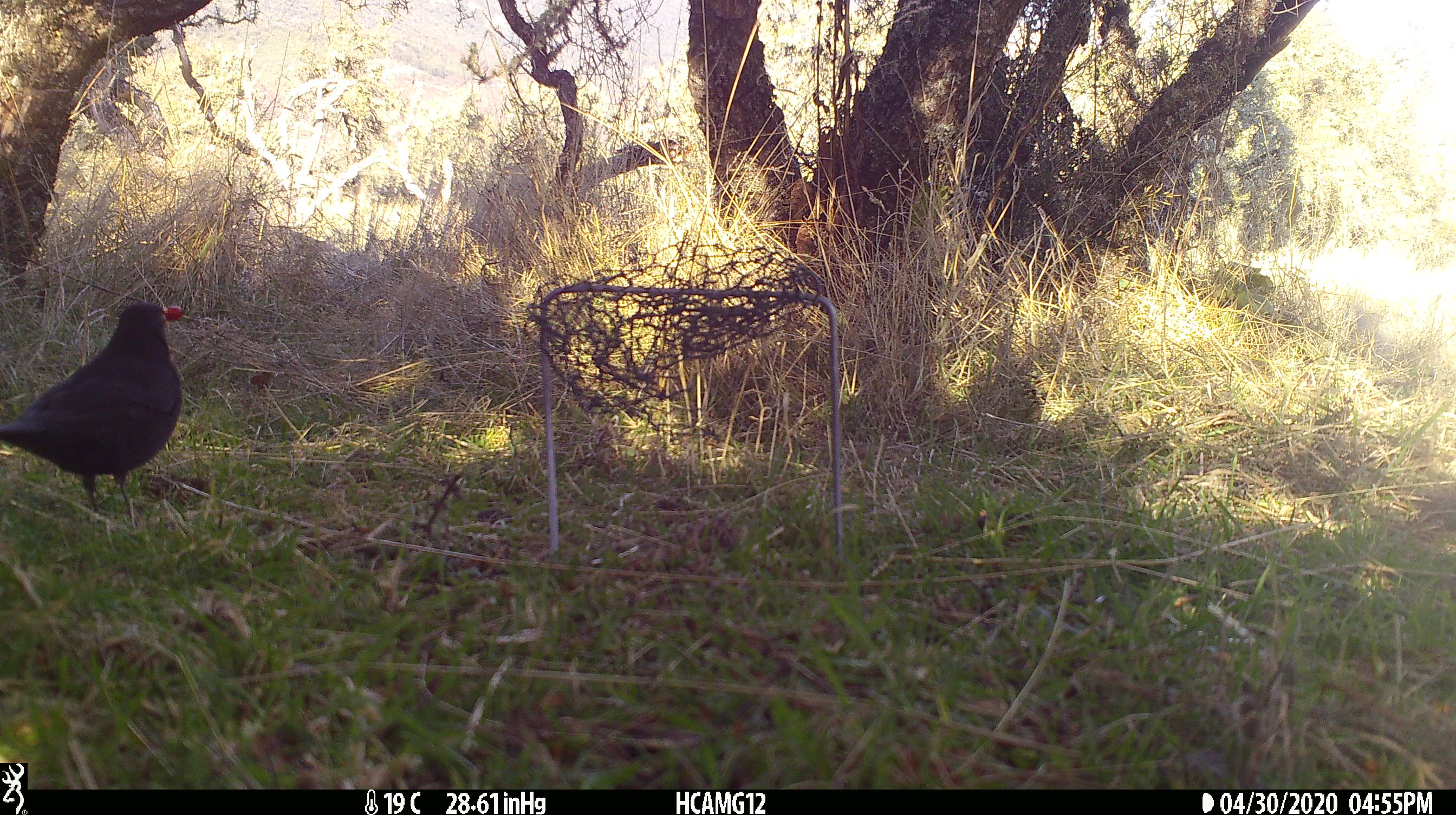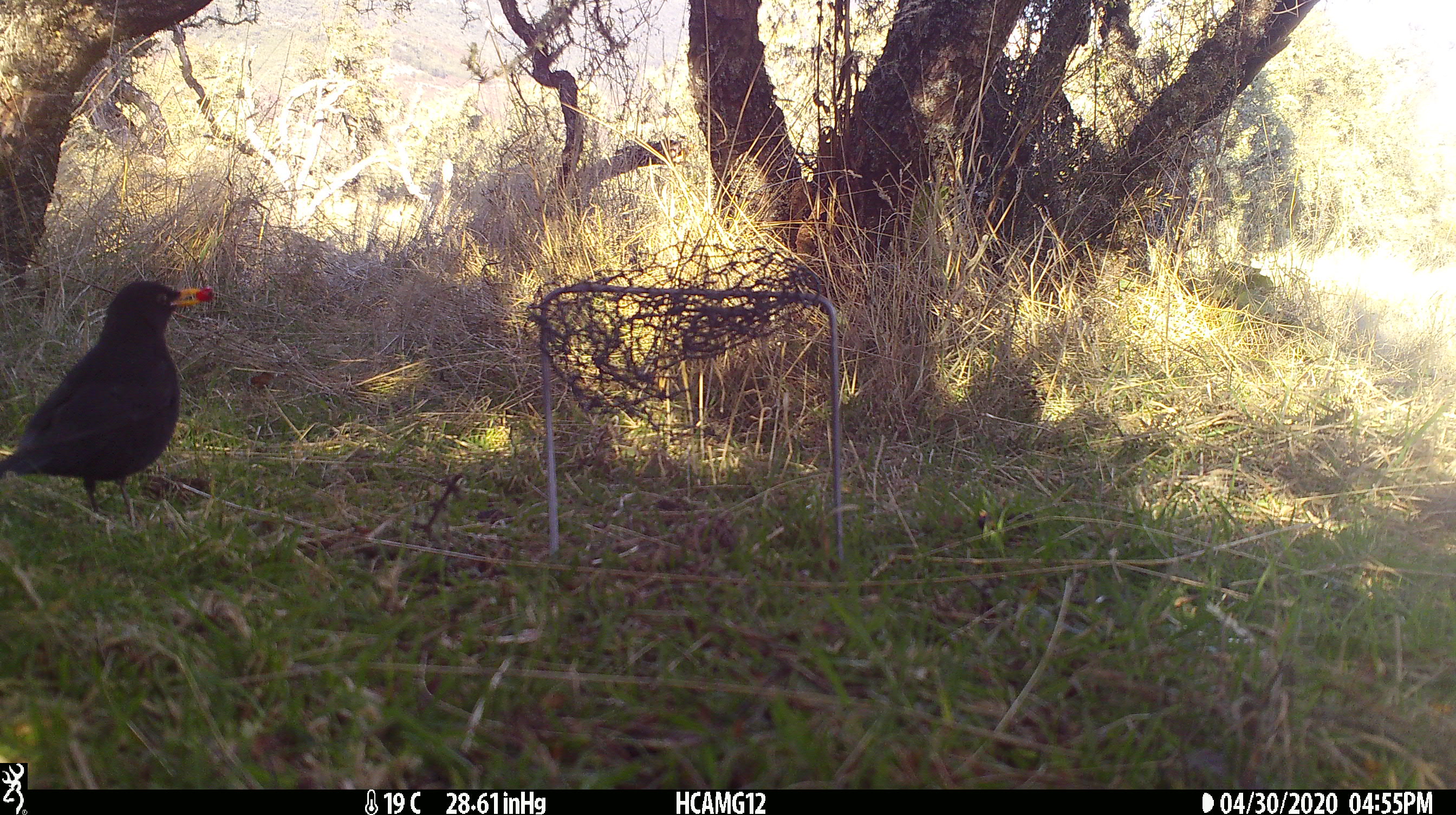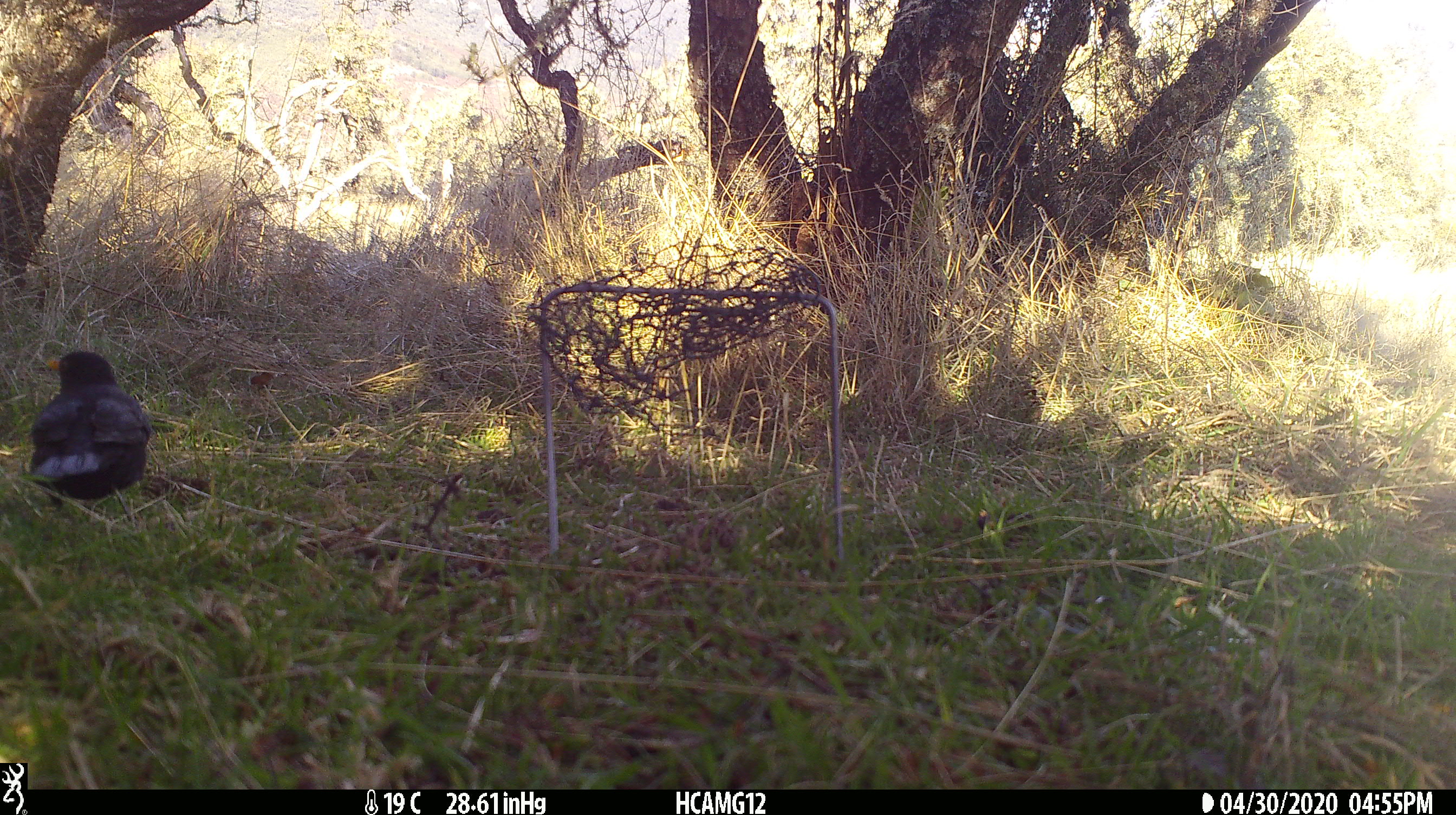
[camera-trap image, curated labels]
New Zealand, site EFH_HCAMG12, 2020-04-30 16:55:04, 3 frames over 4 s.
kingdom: Animalia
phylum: Chordata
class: Aves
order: Passeriformes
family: Turdidae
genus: Turdus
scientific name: Turdus merula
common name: eurasian blackbird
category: blackbird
Blackbird (eurasian blackbird) (Turdus merula).